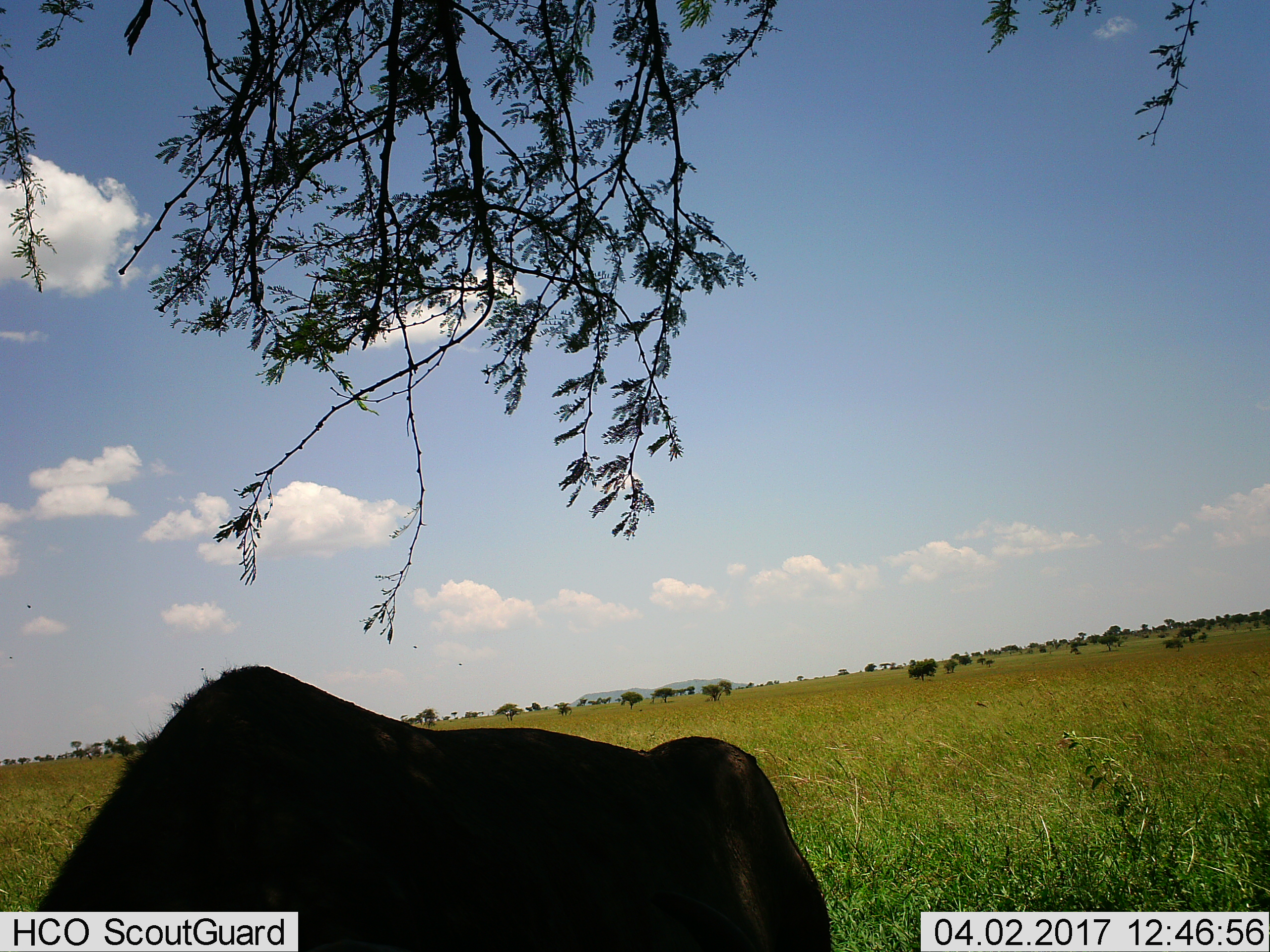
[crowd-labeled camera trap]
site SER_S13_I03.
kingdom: Animalia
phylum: Chordata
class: Mammalia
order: Artiodactyla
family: Bovidae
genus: Connochaetes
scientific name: Connochaetes taurinus taurinus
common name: blue wildebeest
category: wildebeestblue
Wildebeestblue (blue wildebeest) (Connochaetes taurinus taurinus), count 1. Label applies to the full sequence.